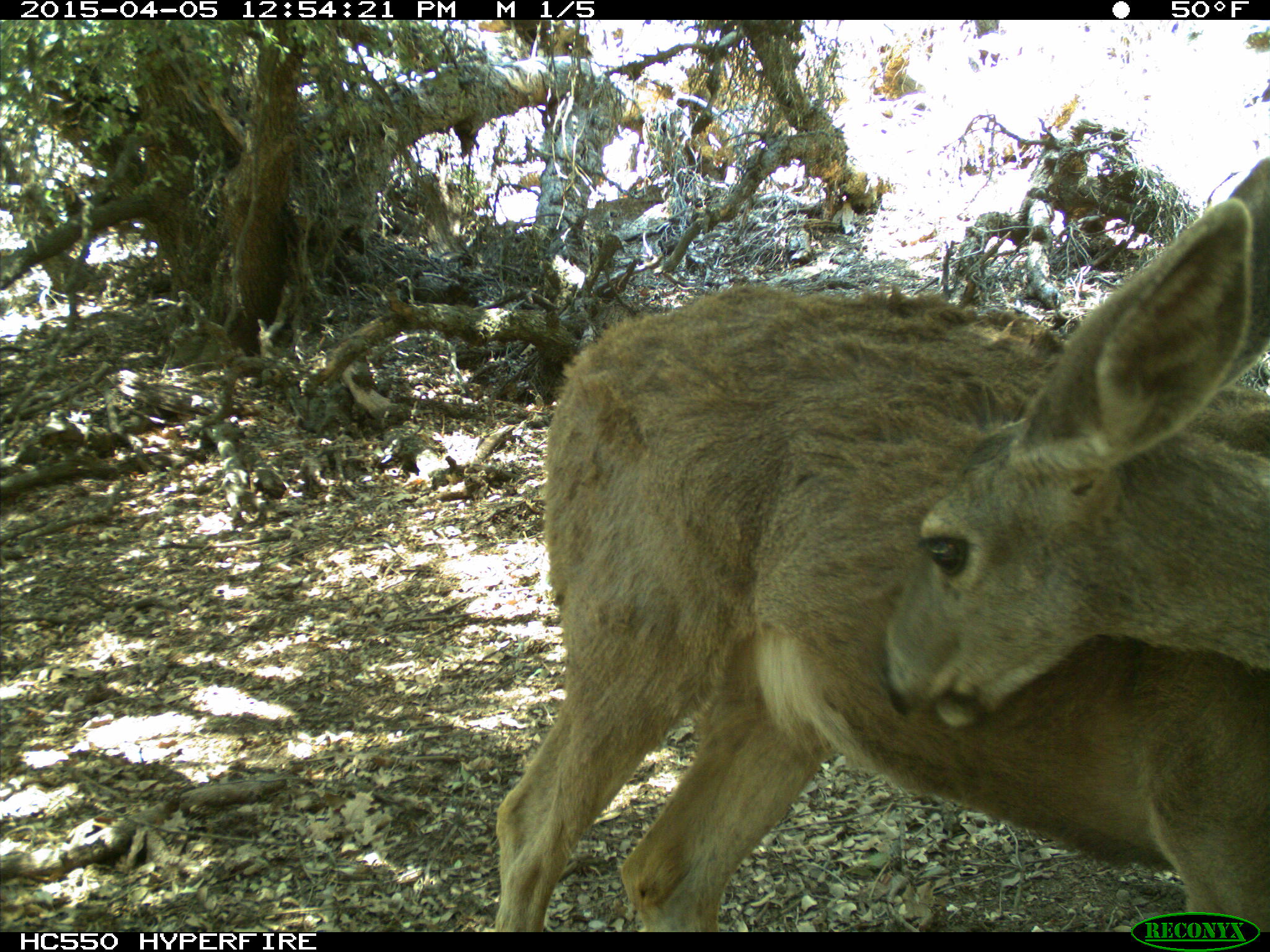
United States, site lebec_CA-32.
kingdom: Animalia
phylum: Chordata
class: Mammalia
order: Artiodactyla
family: Cervidae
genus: Odocoileus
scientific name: Odocoileus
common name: deer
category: unidentified deer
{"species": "unidentified deer (deer) (Odocoileus)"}